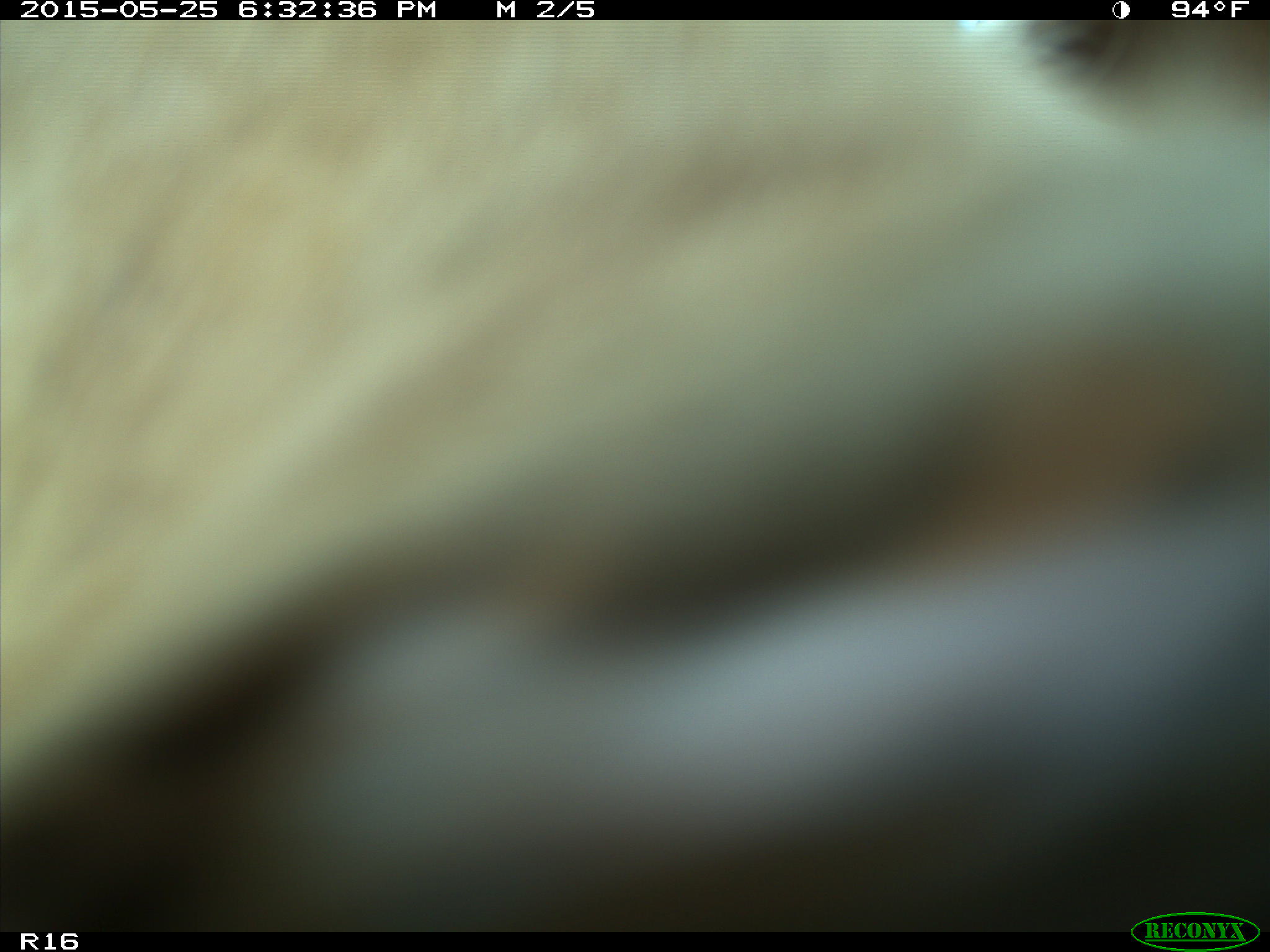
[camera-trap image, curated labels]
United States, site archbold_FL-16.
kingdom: Animalia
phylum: Chordata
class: Mammalia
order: Artiodactyla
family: Bovidae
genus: Bos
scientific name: Bos taurus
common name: domestic cow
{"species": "Bos taurus (domestic cow)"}